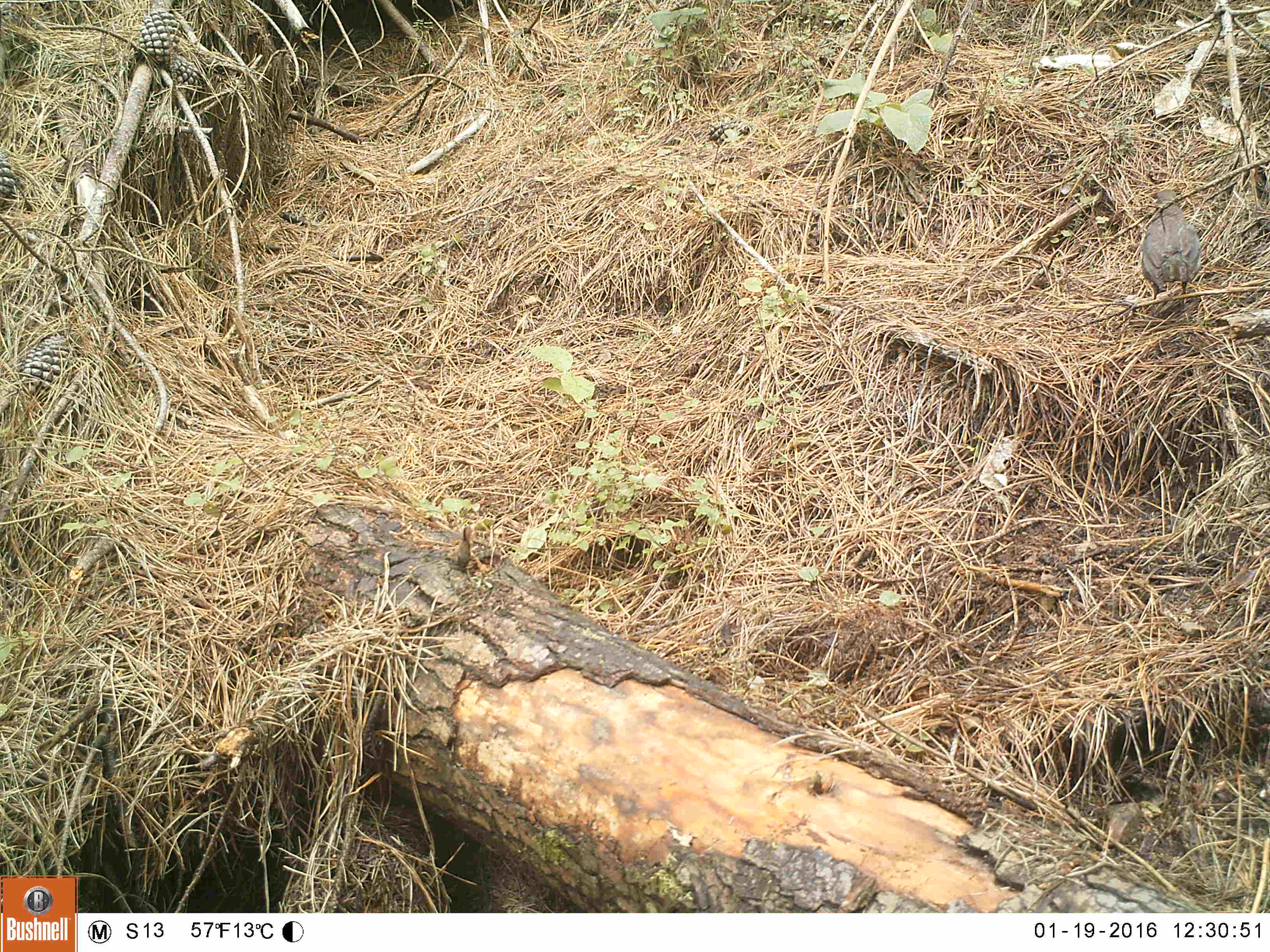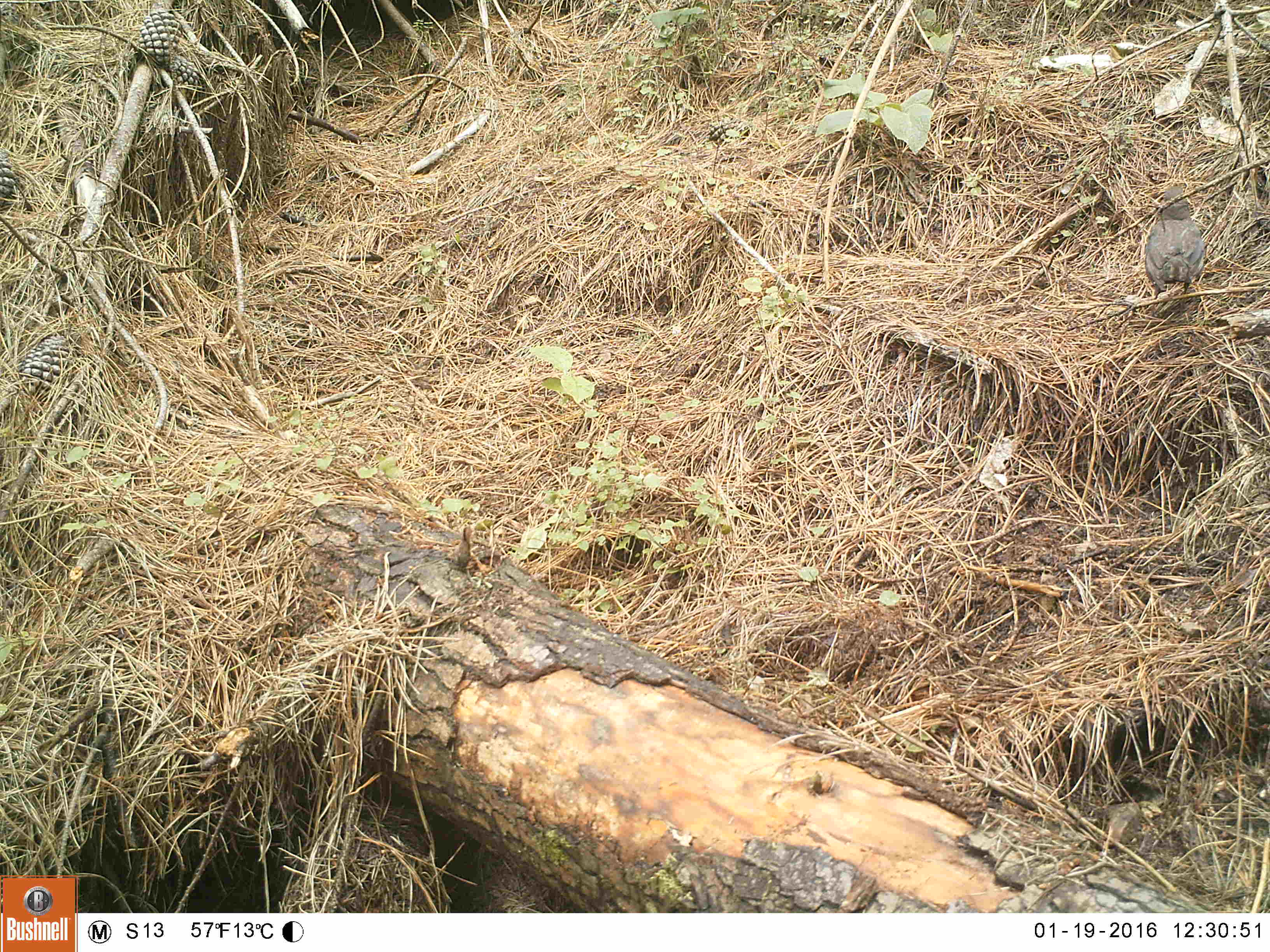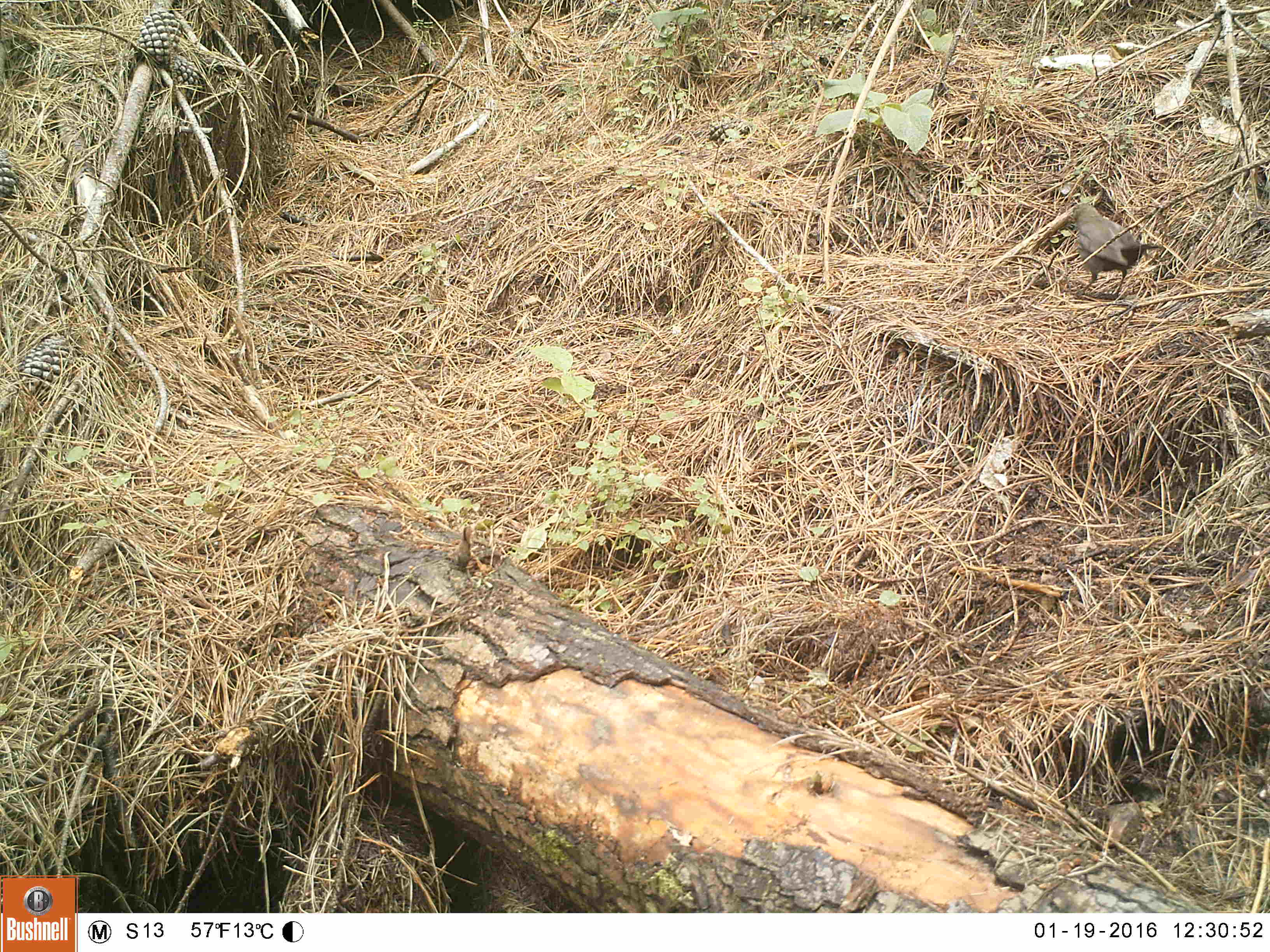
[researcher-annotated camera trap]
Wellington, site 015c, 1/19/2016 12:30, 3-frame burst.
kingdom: Animalia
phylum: Chordata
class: Aves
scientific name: Aves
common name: bird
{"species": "bird (Aves)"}